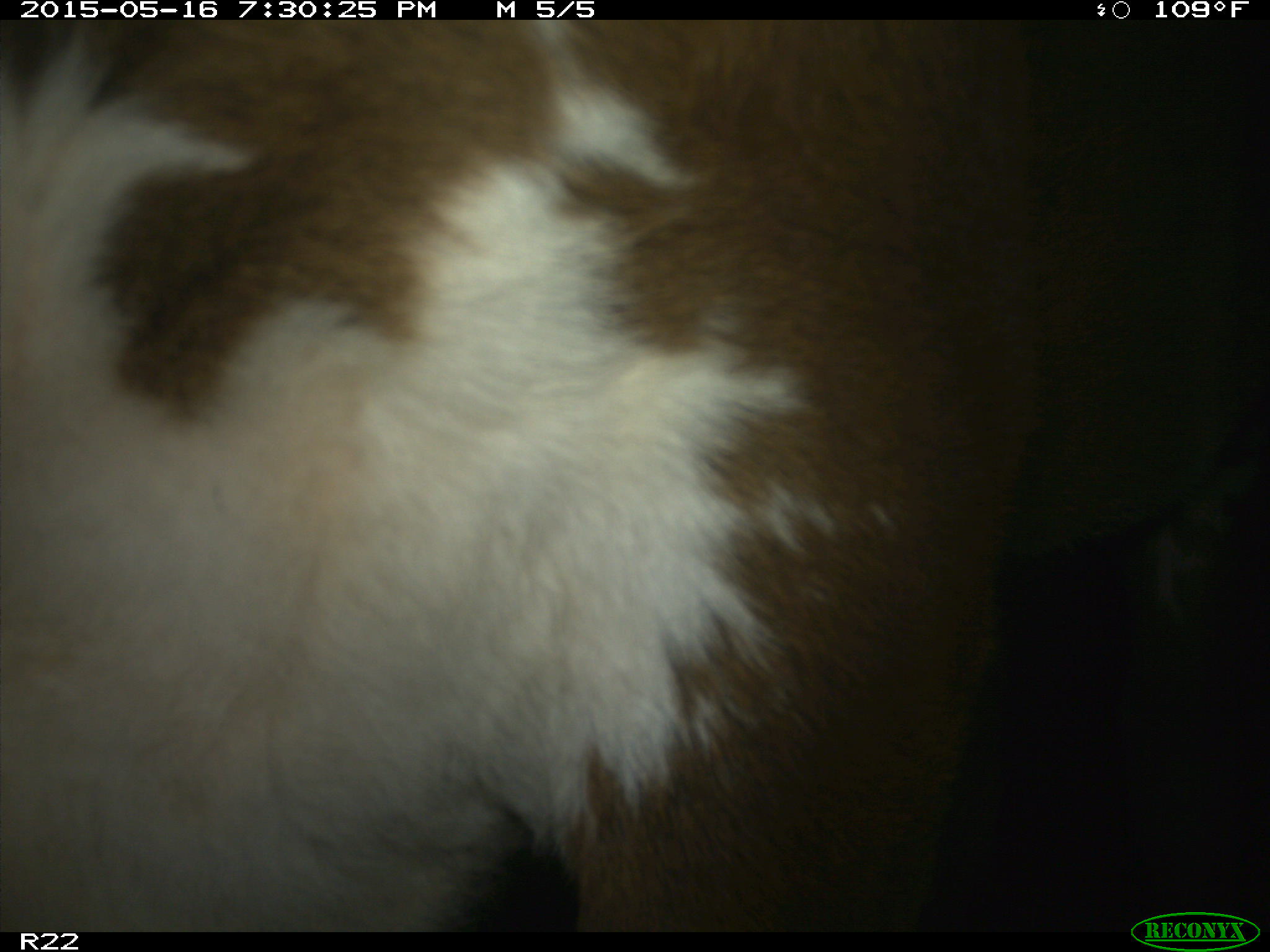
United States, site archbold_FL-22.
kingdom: Animalia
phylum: Chordata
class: Mammalia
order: Artiodactyla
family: Bovidae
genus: Bos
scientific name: Bos taurus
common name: domestic cow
Bos taurus (domestic cow).